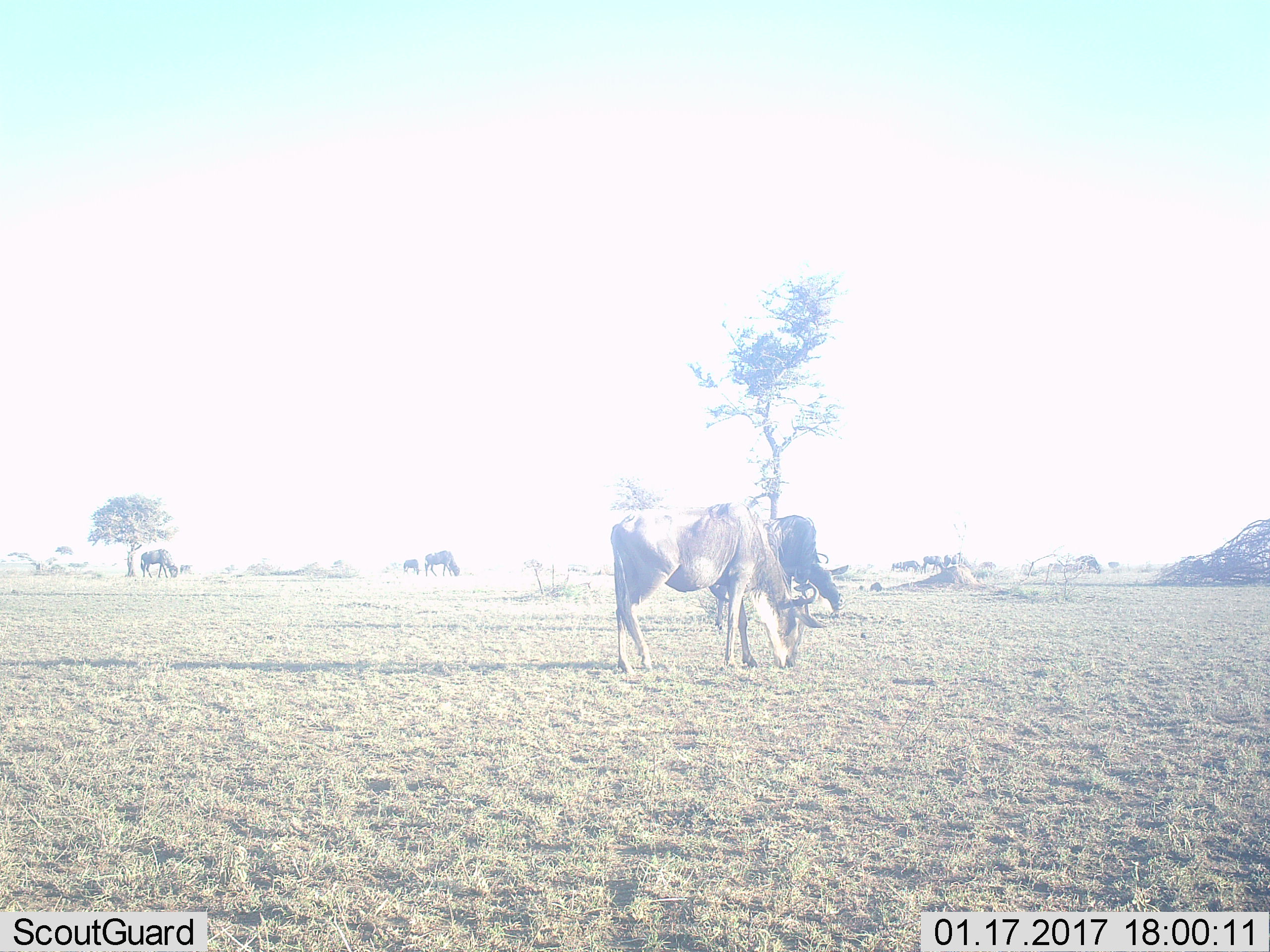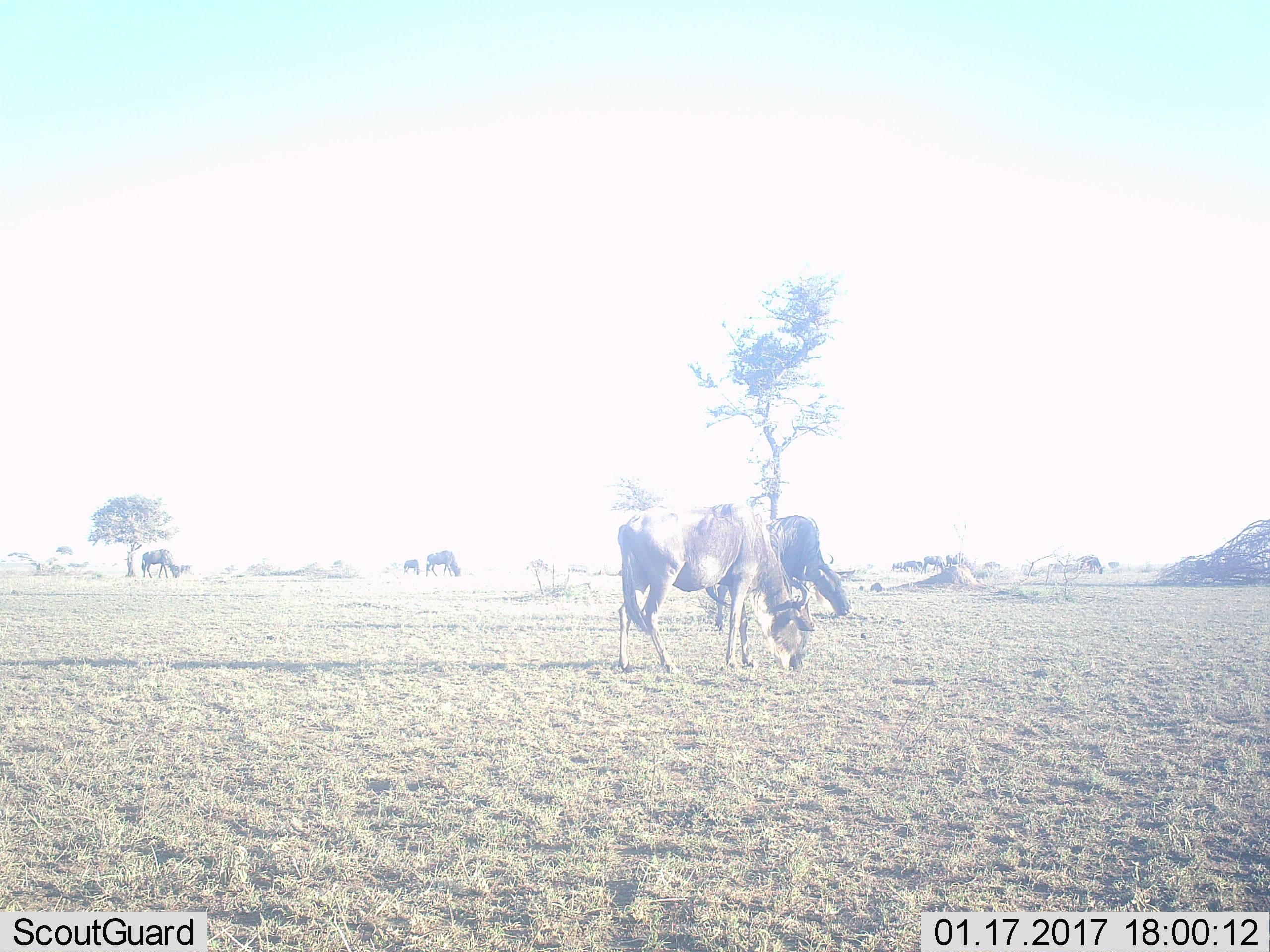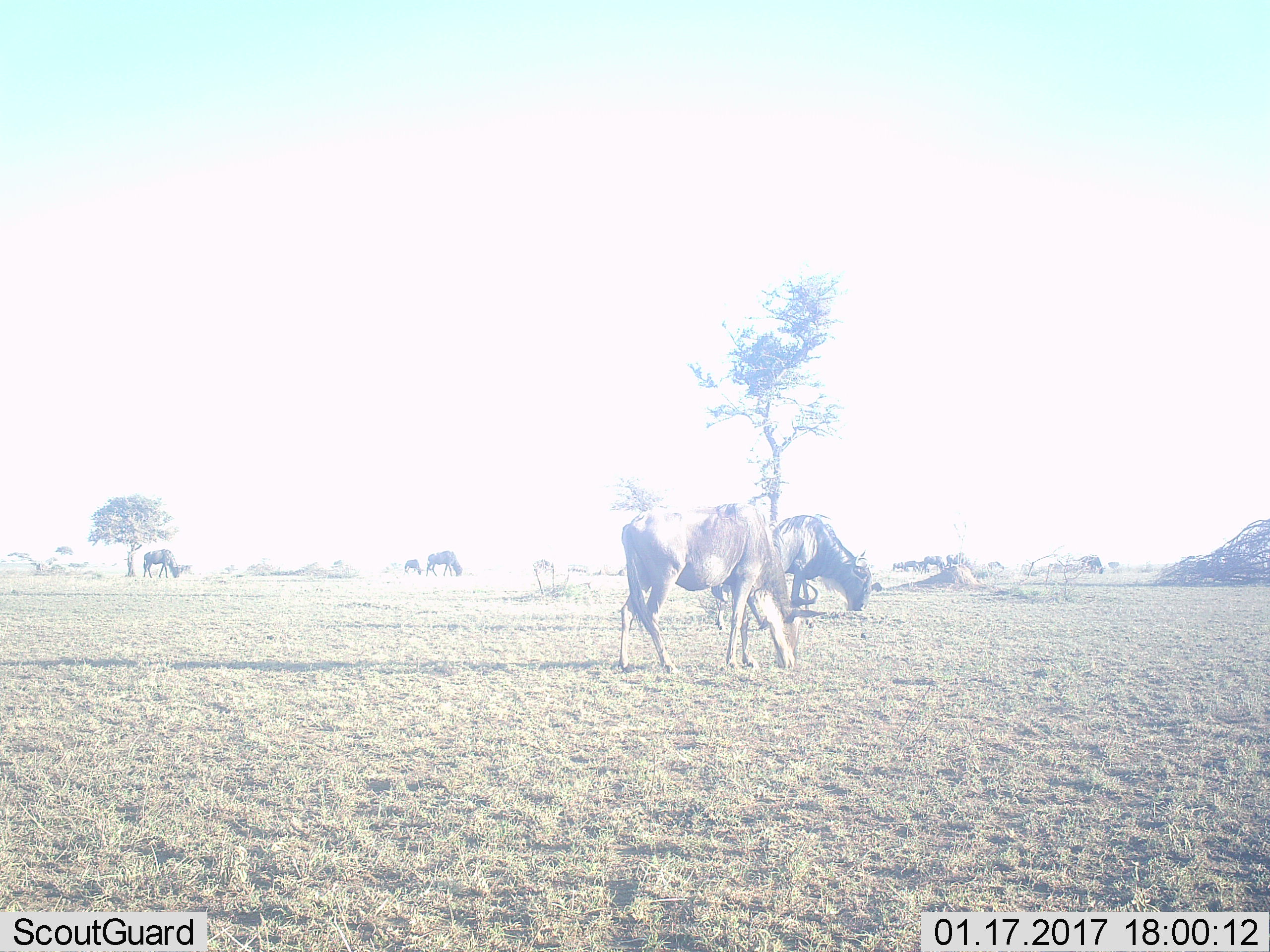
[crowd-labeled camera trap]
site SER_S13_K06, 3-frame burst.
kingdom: Animalia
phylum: Chordata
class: Mammalia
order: Artiodactyla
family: Bovidae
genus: Connochaetes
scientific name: Connochaetes taurinus taurinus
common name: blue wildebeest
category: wildebeestblue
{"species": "wildebeestblue (blue wildebeest) (Connochaetes taurinus taurinus)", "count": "11-50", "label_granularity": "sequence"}